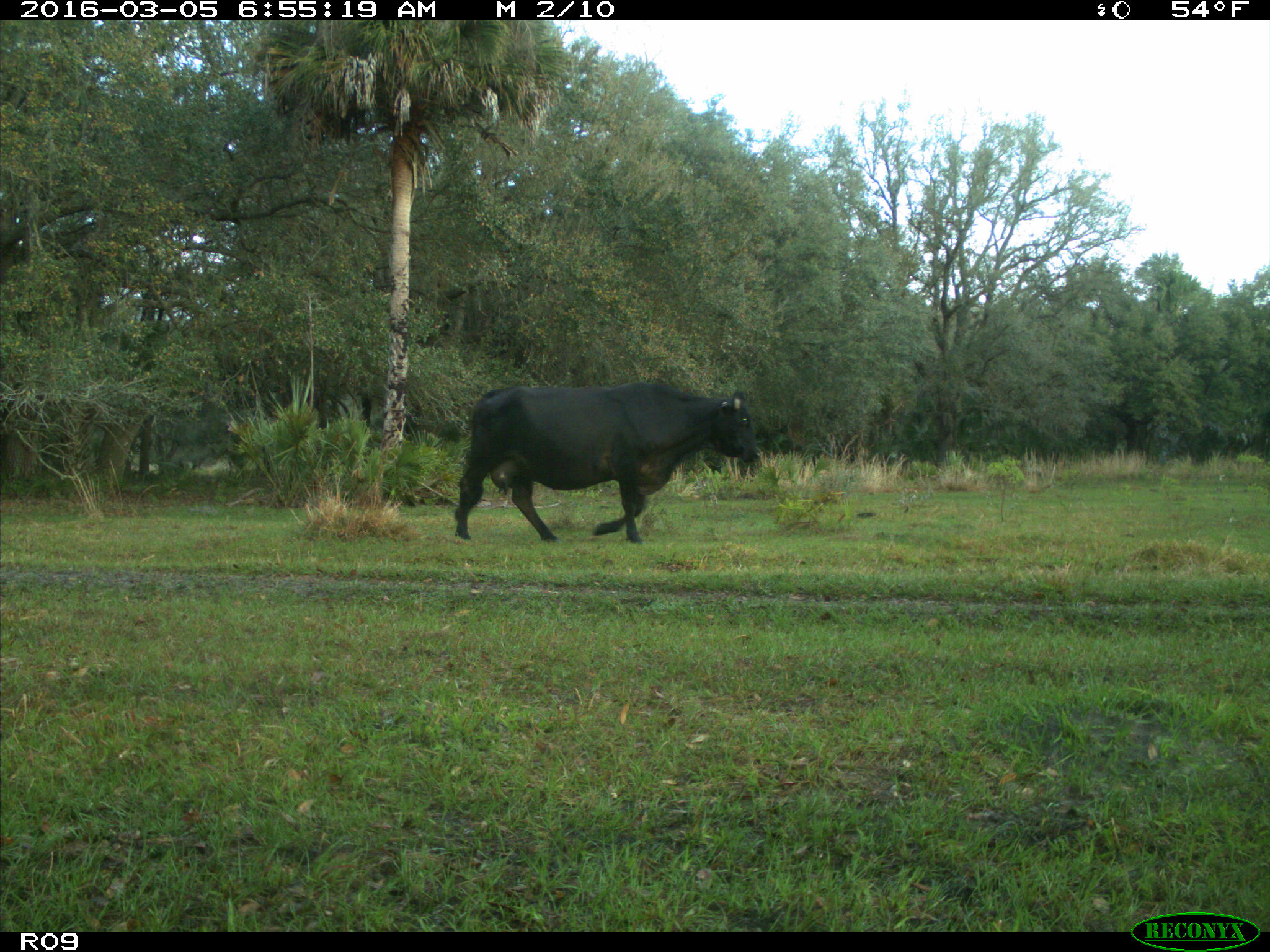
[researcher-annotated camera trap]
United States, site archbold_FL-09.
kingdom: Animalia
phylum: Chordata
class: Mammalia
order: Artiodactyla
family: Bovidae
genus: Bos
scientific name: Bos taurus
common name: domestic cow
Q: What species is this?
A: Bos taurus (domestic cow).